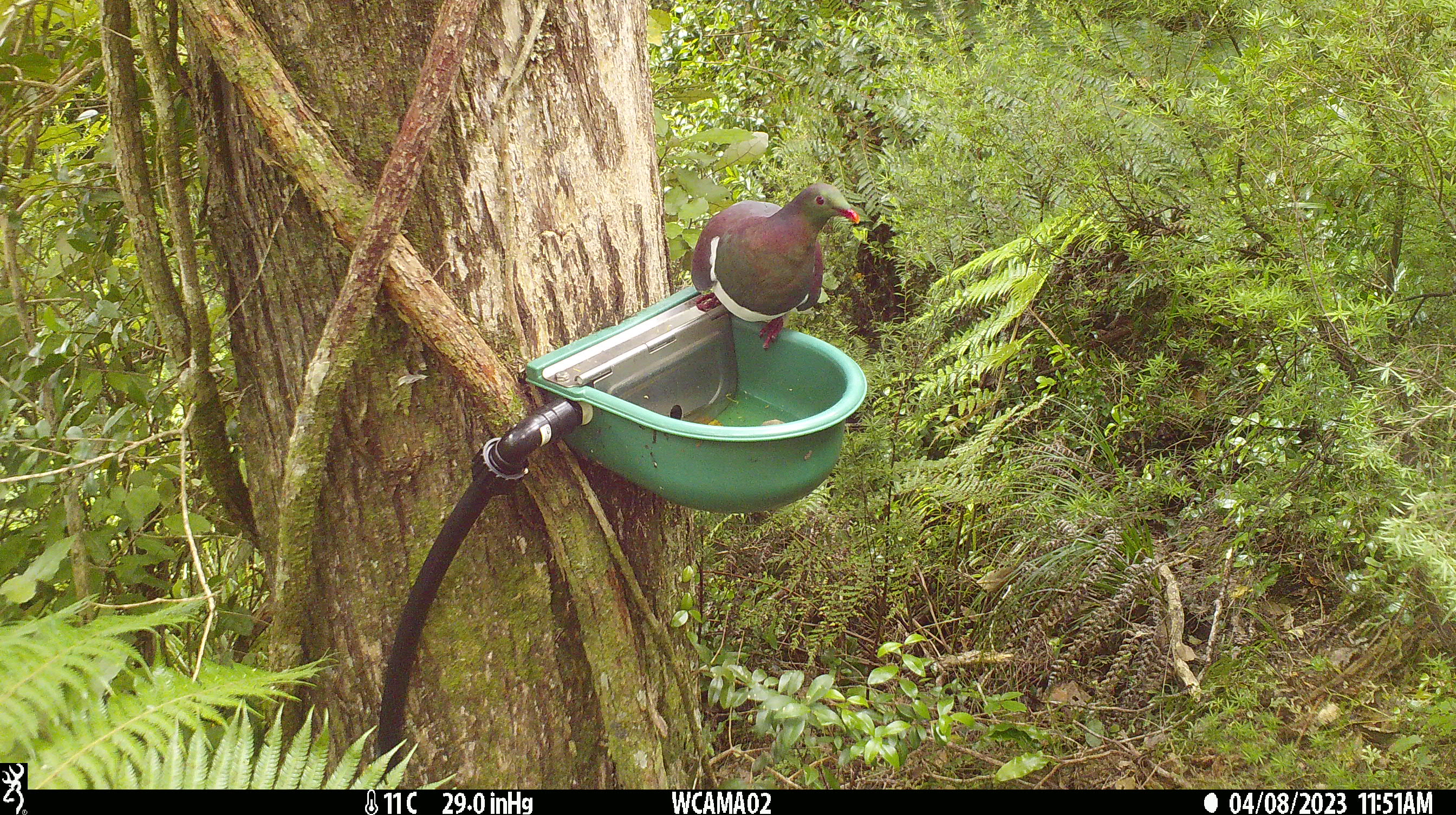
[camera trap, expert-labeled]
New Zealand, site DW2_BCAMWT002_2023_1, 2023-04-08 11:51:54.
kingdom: Animalia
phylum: Chordata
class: Aves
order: Columbiformes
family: Columbidae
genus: Hemiphaga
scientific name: Hemiphaga novaeseelandiae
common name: new zealand pigeon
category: kereru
Kereru (new zealand pigeon) (Hemiphaga novaeseelandiae).